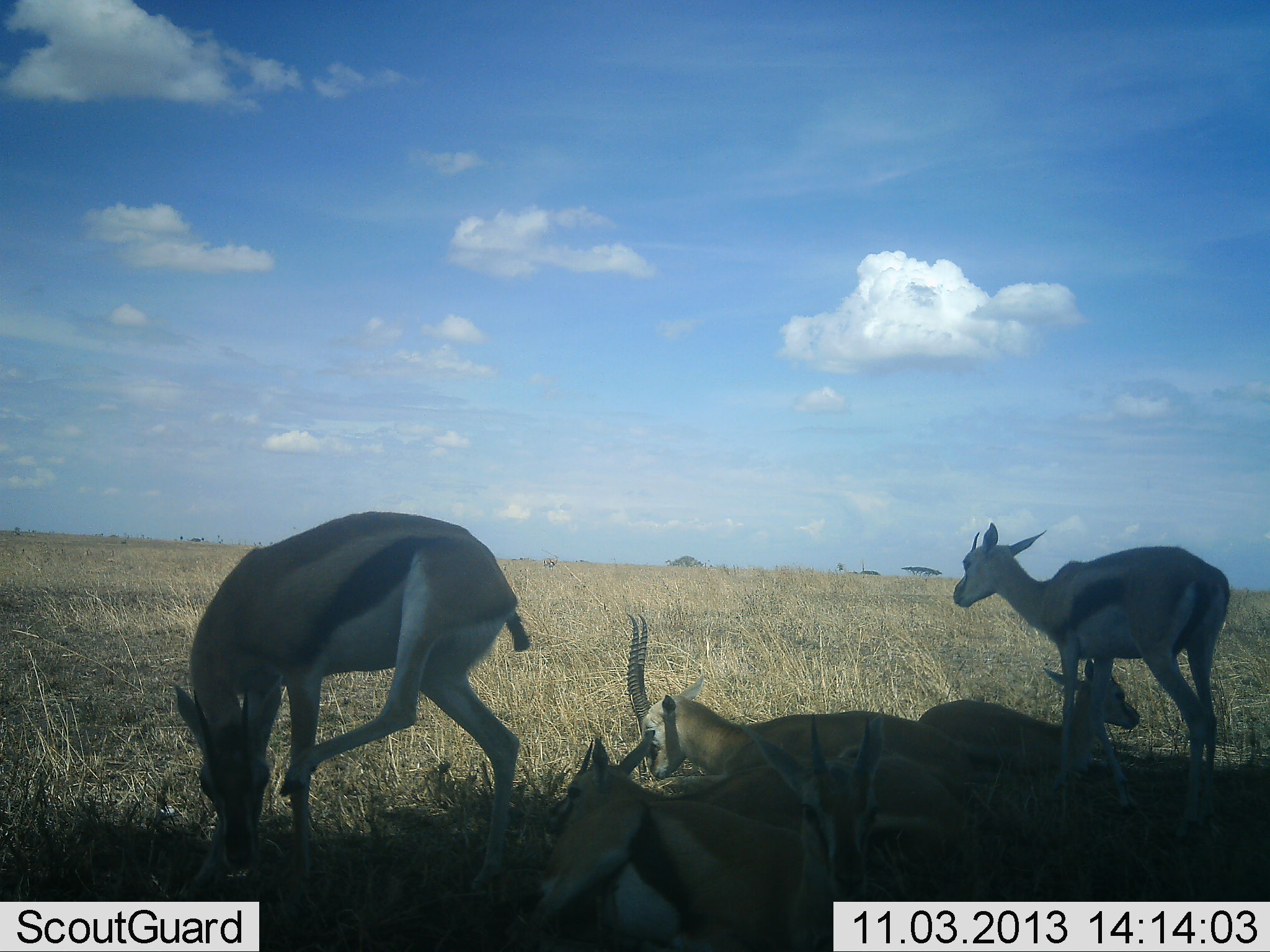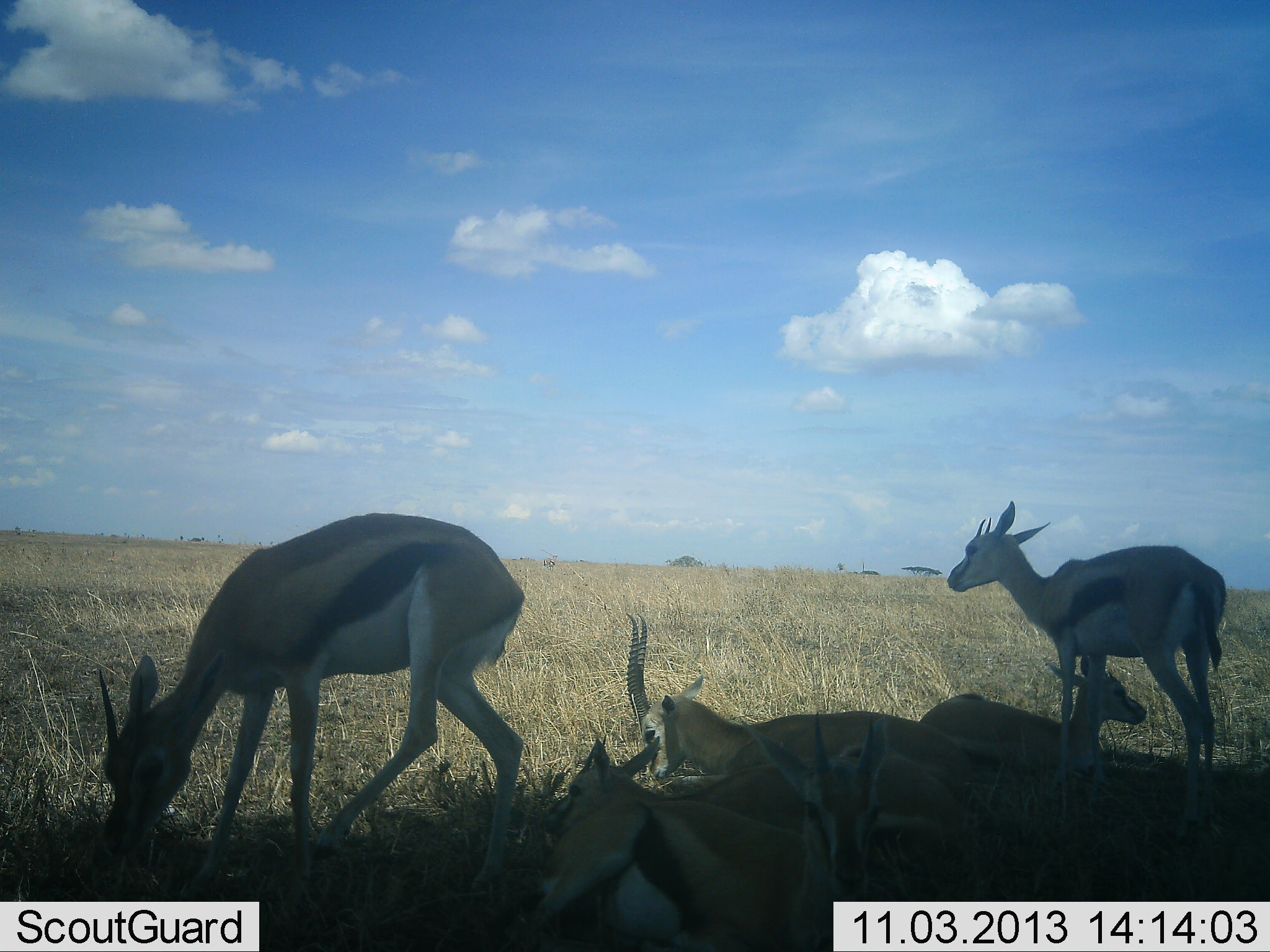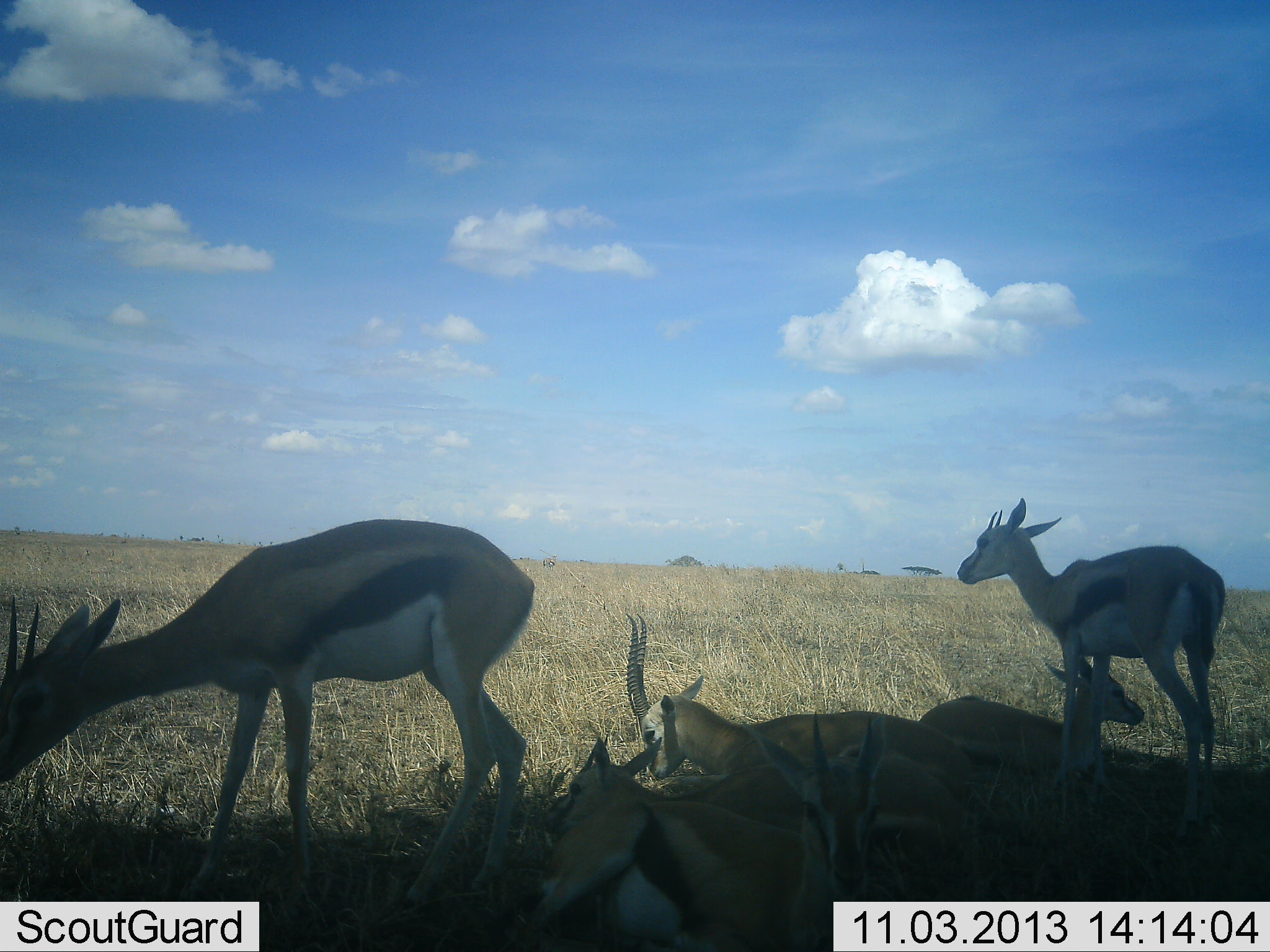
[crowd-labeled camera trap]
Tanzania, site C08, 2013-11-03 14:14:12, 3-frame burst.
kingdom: Animalia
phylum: Chordata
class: Mammalia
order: Artiodactyla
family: Bovidae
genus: Eudorcas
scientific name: Eudorcas thomsonii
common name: thomson's gazelle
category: gazellethomsons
Gazellethomsons (thomson's gazelle) (Eudorcas thomsonii), count 6. Behavior (volunteer vote fractions): standing 80%, resting 100%, moving 0%, interacting 0%. Young present (vote fraction): 20%. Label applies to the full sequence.